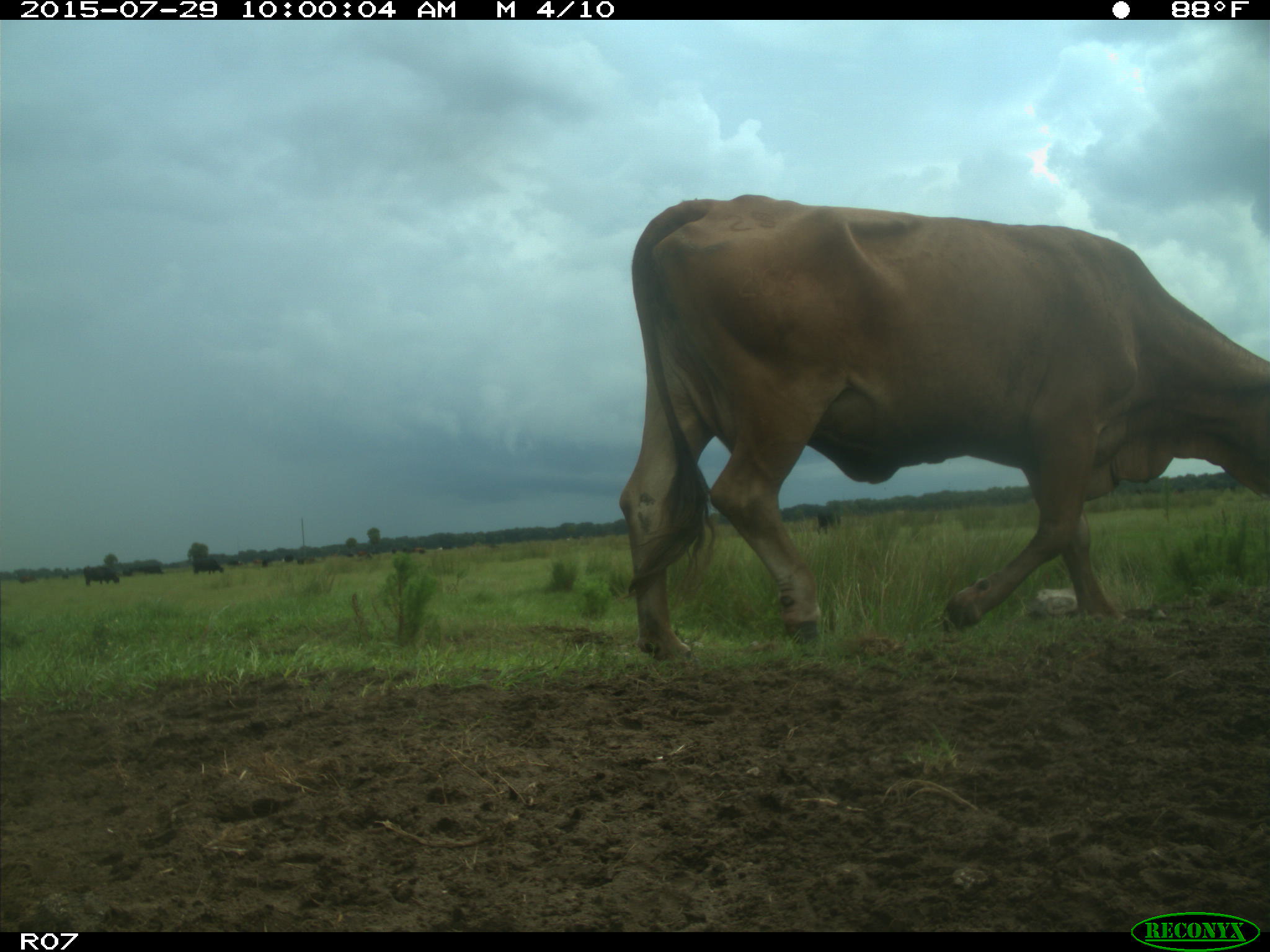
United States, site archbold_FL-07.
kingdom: Animalia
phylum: Chordata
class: Mammalia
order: Artiodactyla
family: Bovidae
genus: Bos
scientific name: Bos taurus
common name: domestic cow